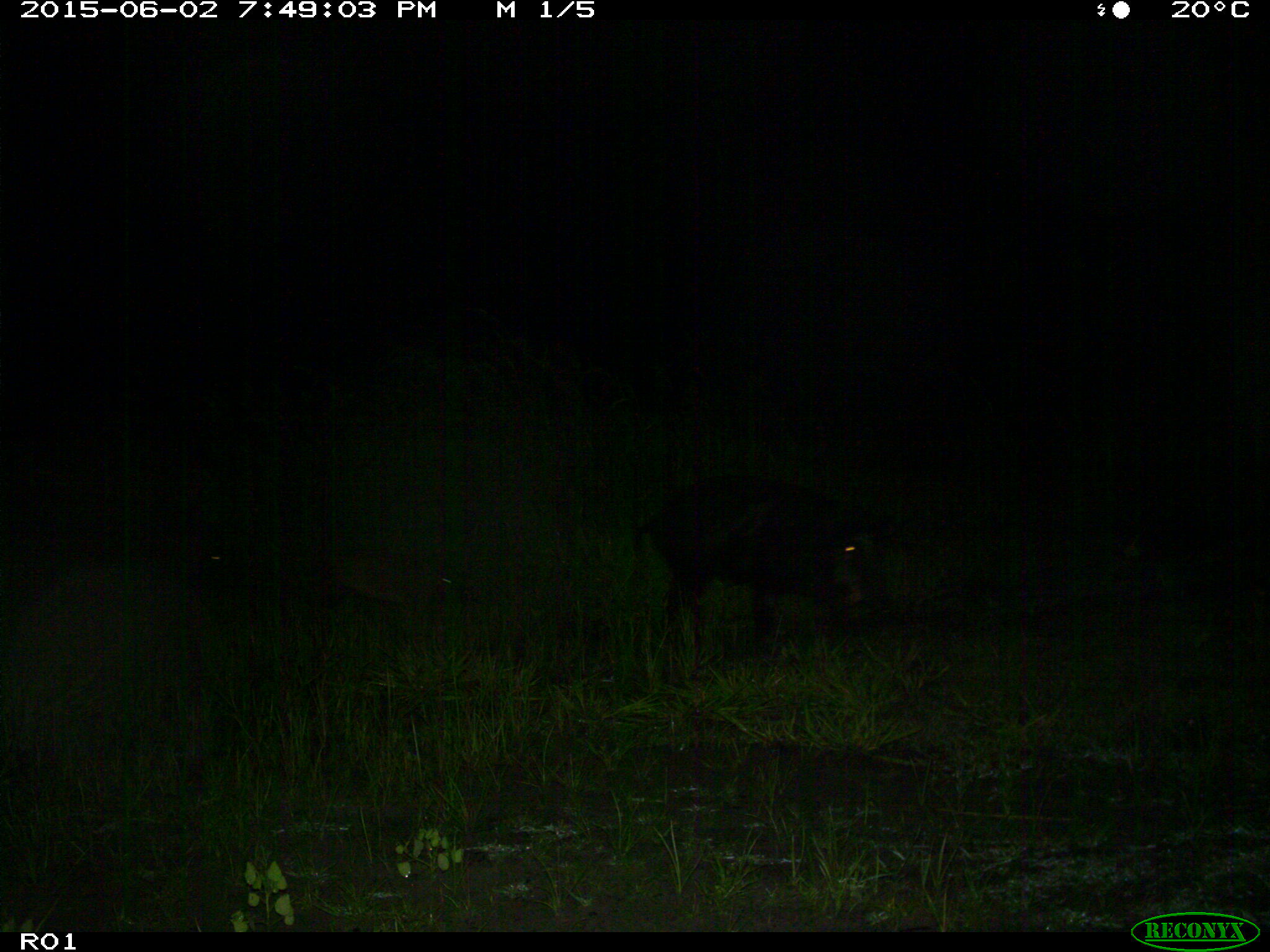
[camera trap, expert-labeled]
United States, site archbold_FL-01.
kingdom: Animalia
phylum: Chordata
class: Mammalia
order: Artiodactyla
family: Suidae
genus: Sus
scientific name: Sus scrofa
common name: wild boar